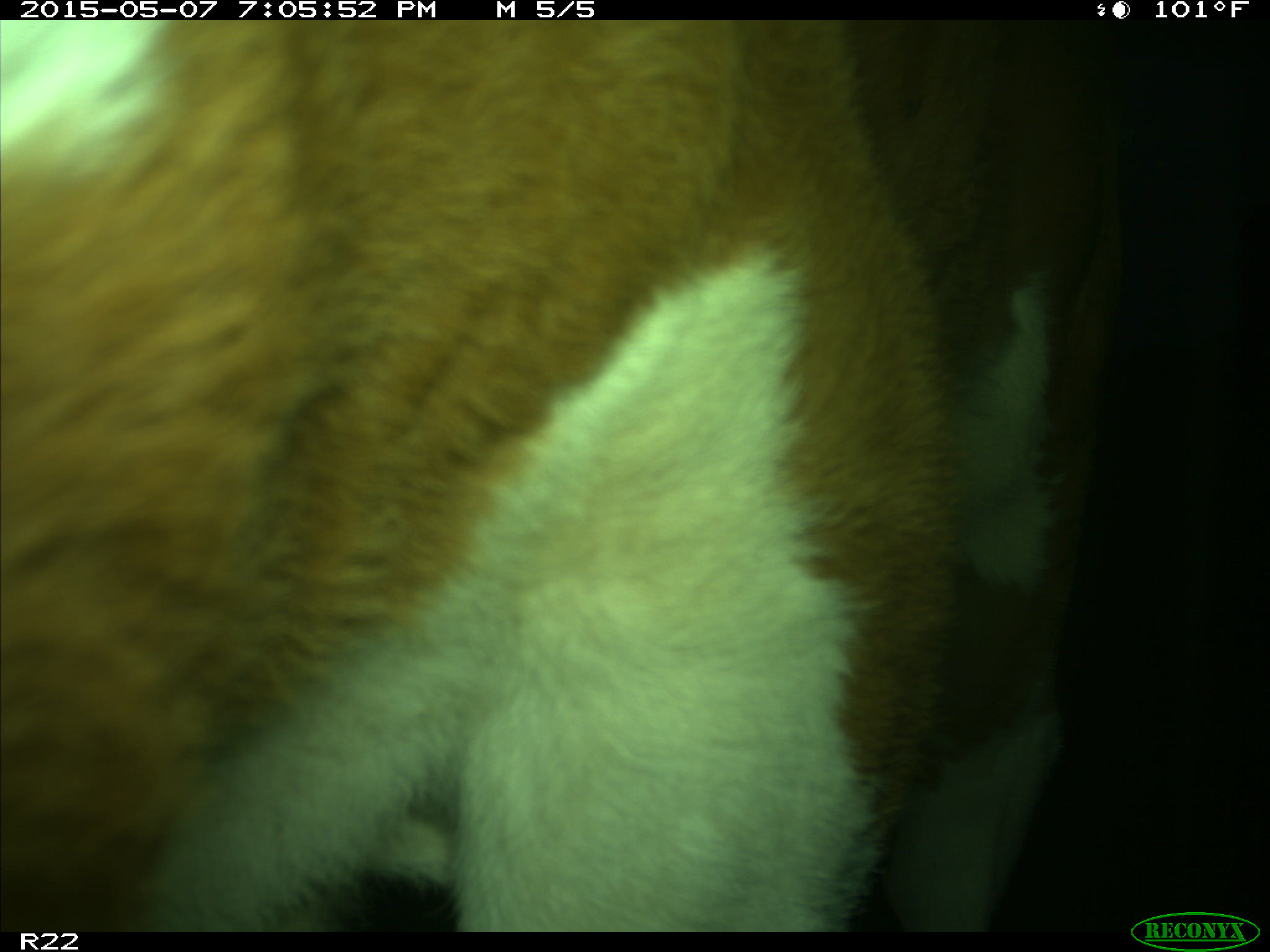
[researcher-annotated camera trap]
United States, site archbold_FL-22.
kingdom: Animalia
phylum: Chordata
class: Mammalia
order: Artiodactyla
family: Bovidae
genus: Bos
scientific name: Bos taurus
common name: domestic cow